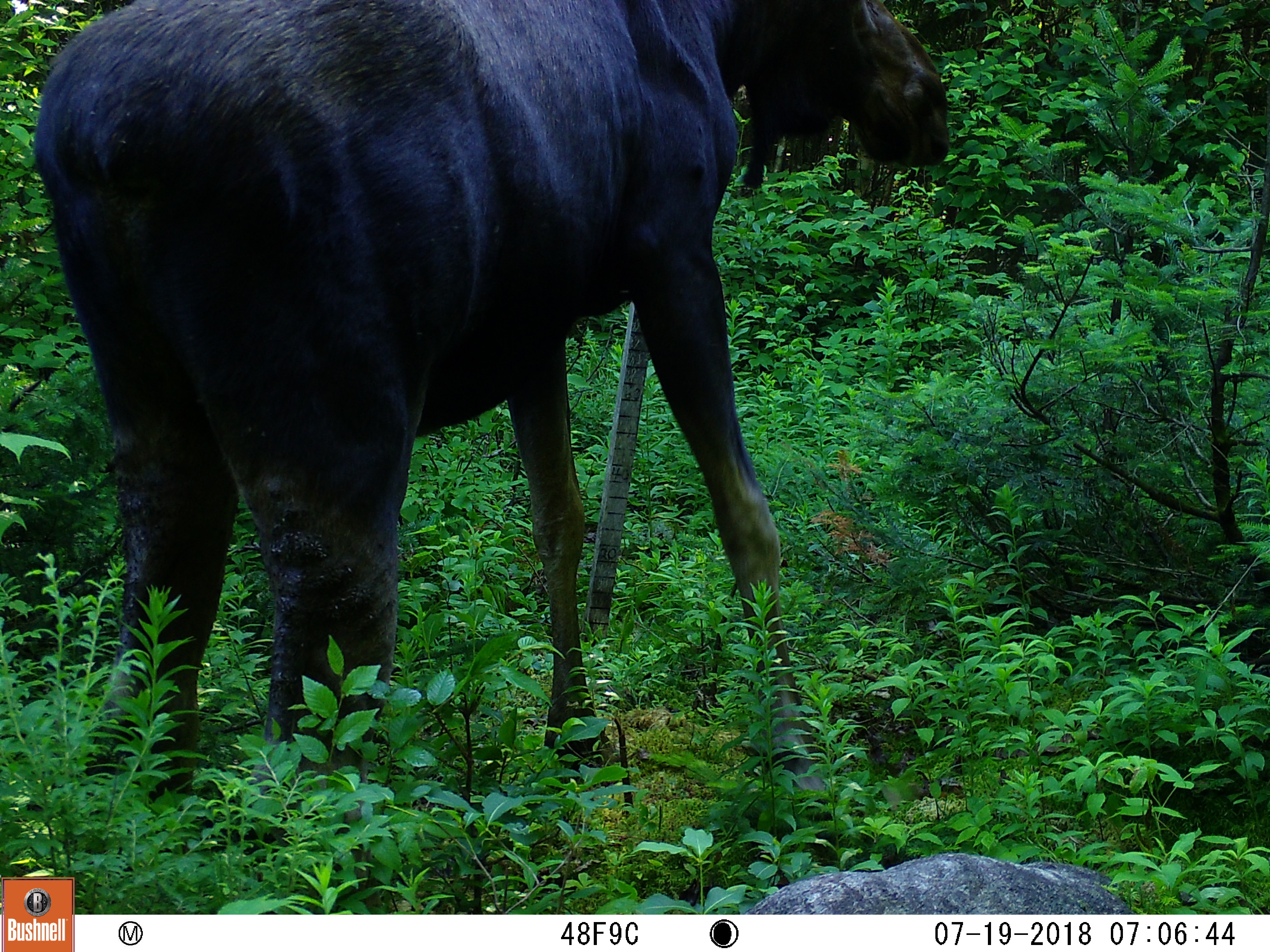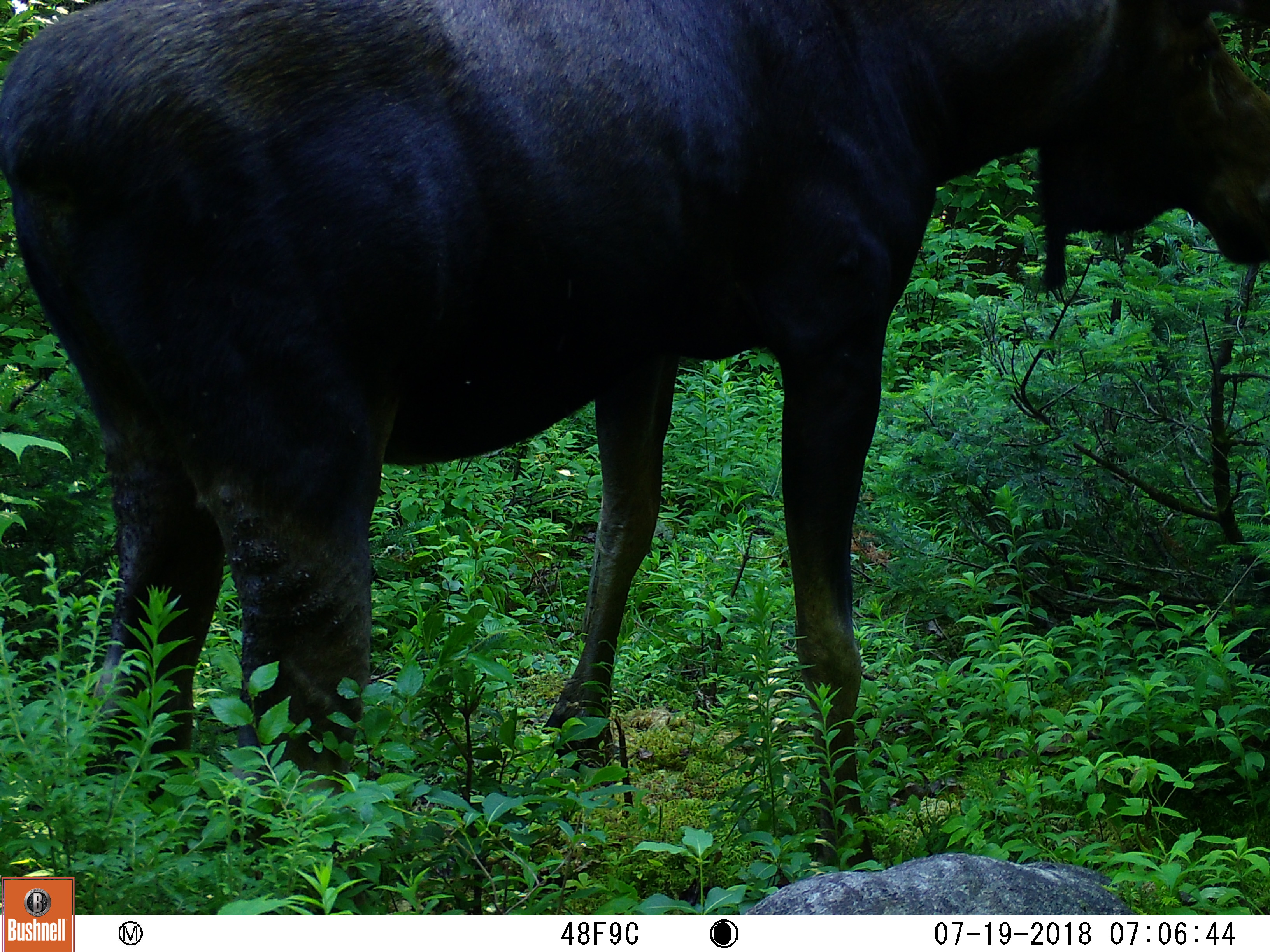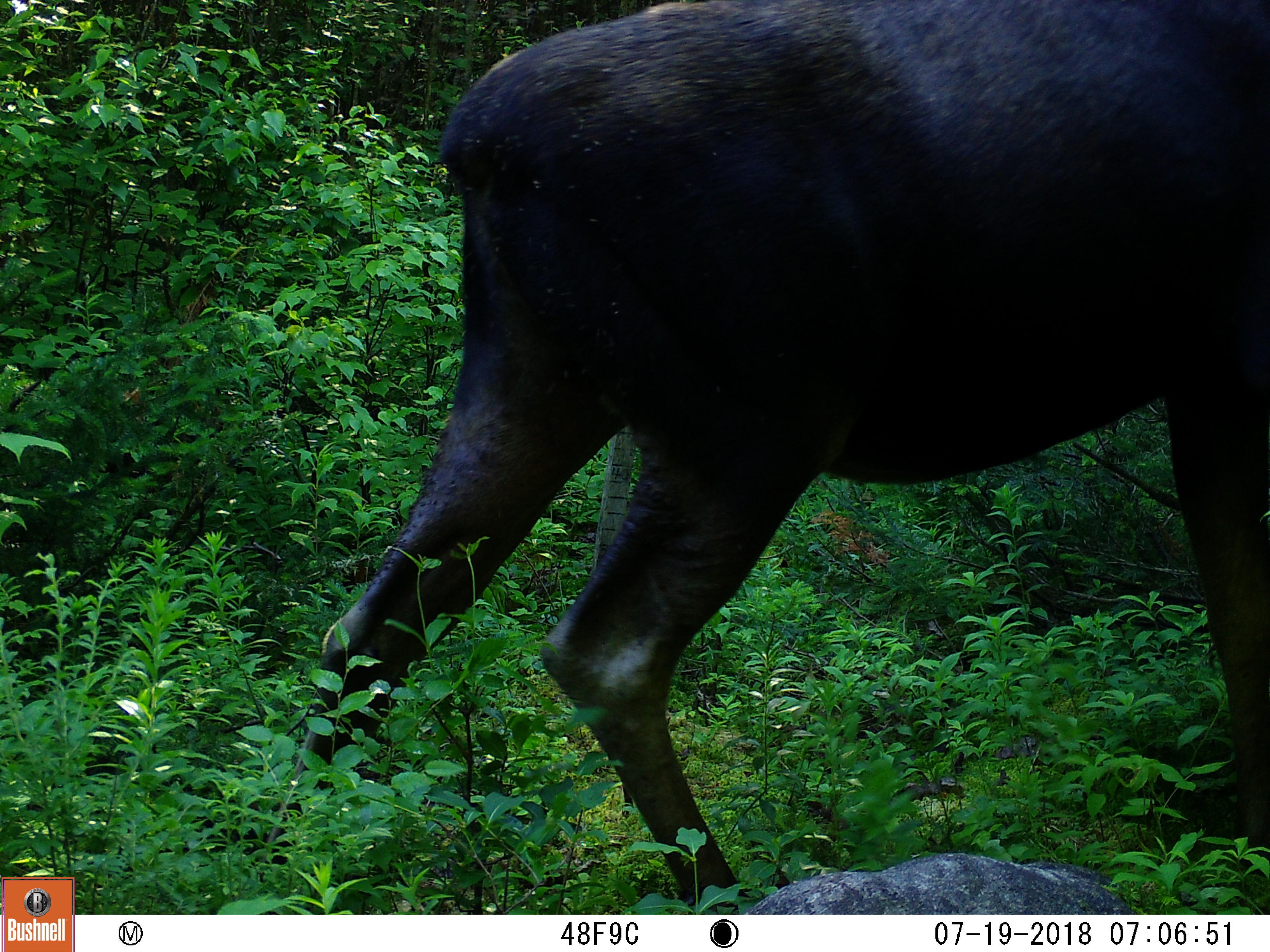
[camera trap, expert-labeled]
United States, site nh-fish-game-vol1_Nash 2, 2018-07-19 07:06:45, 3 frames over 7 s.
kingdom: Animalia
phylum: Chordata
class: Mammalia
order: Artiodactyla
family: Cervidae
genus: Alces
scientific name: Alces alces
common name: moose